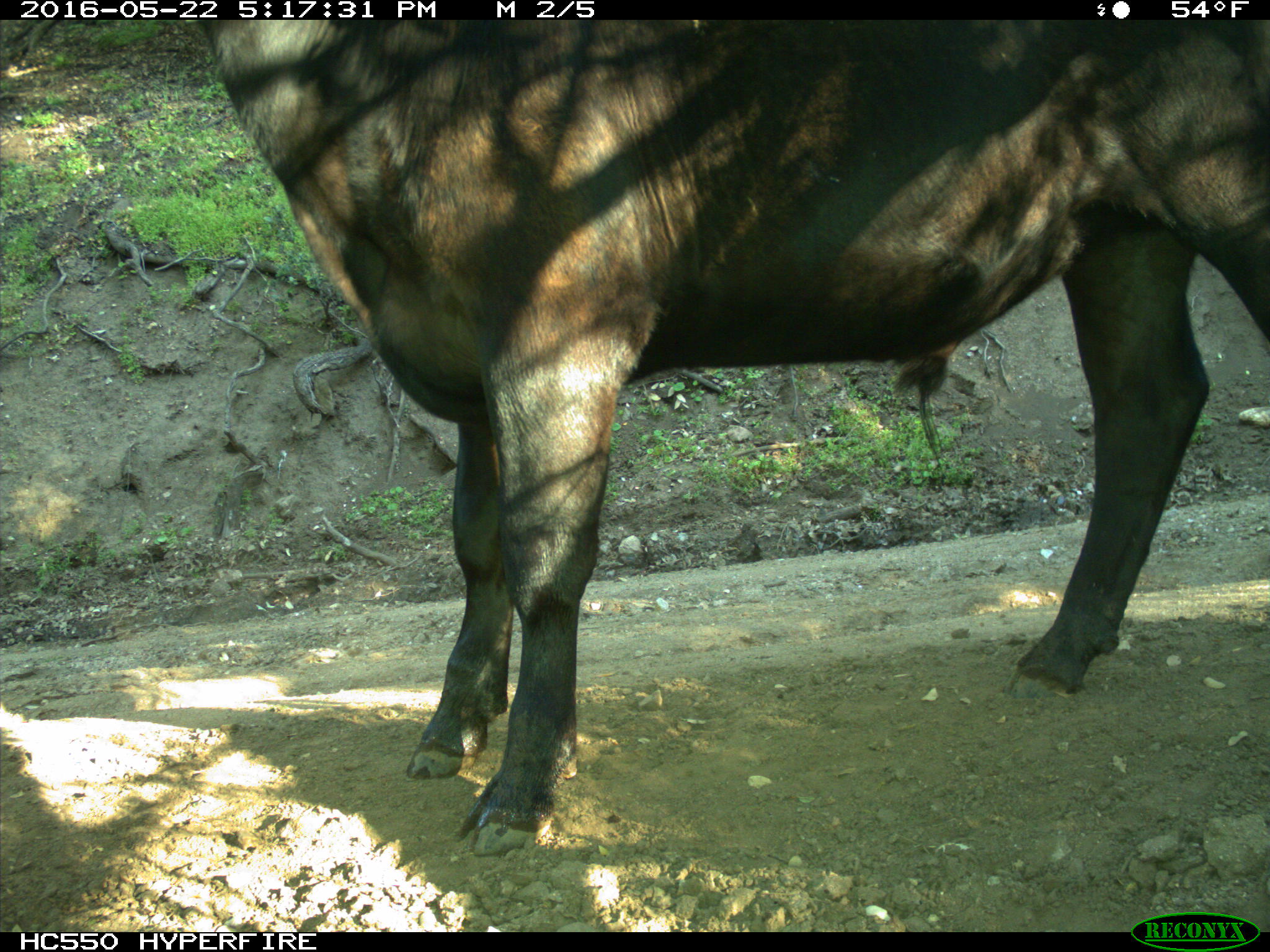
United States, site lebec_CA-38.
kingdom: Animalia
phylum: Chordata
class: Mammalia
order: Artiodactyla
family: Bovidae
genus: Bos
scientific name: Bos taurus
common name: domestic cow